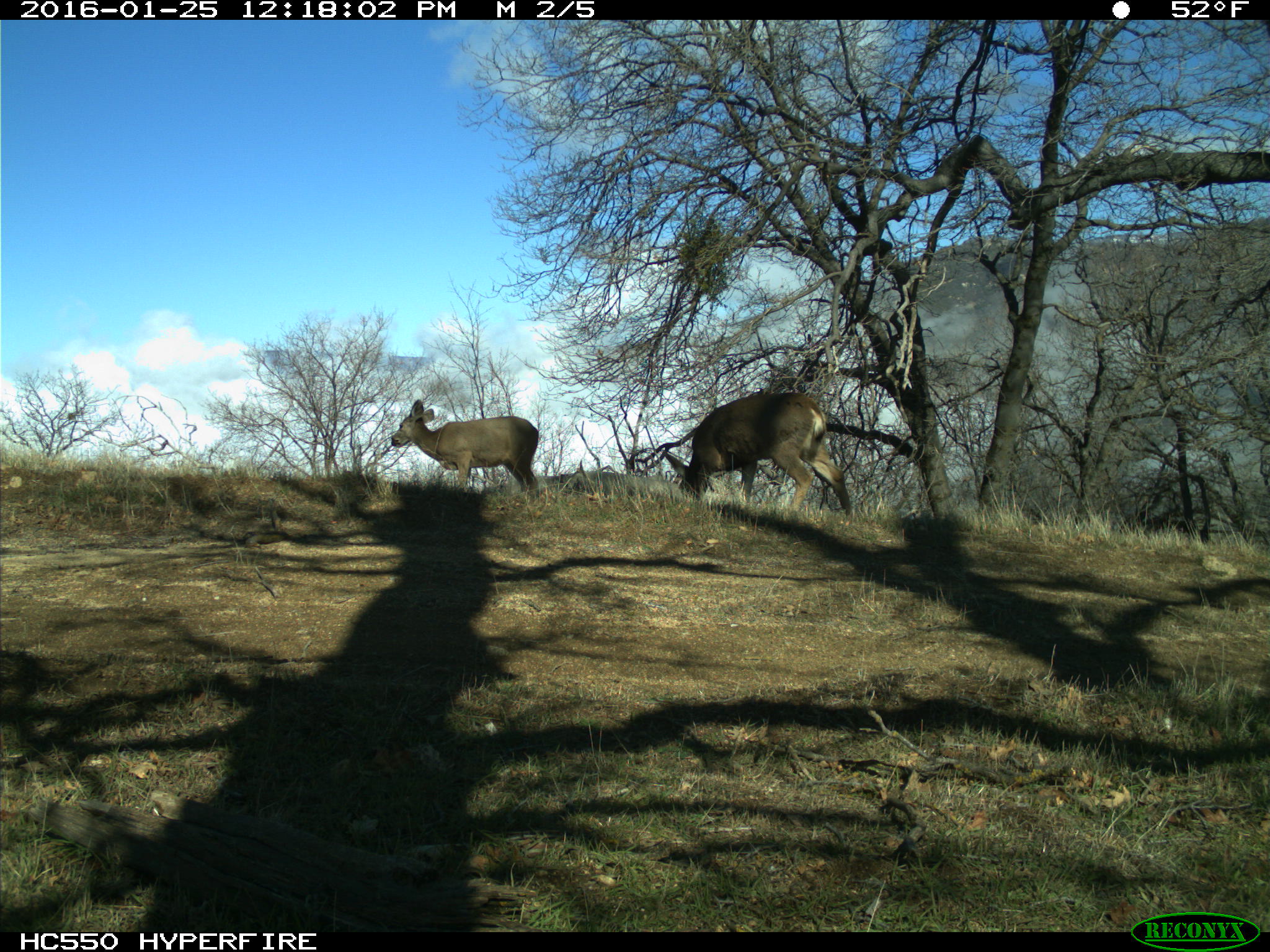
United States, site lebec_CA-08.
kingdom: Animalia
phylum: Chordata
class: Mammalia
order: Artiodactyla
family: Cervidae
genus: Odocoileus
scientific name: Odocoileus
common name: deer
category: unidentified deer